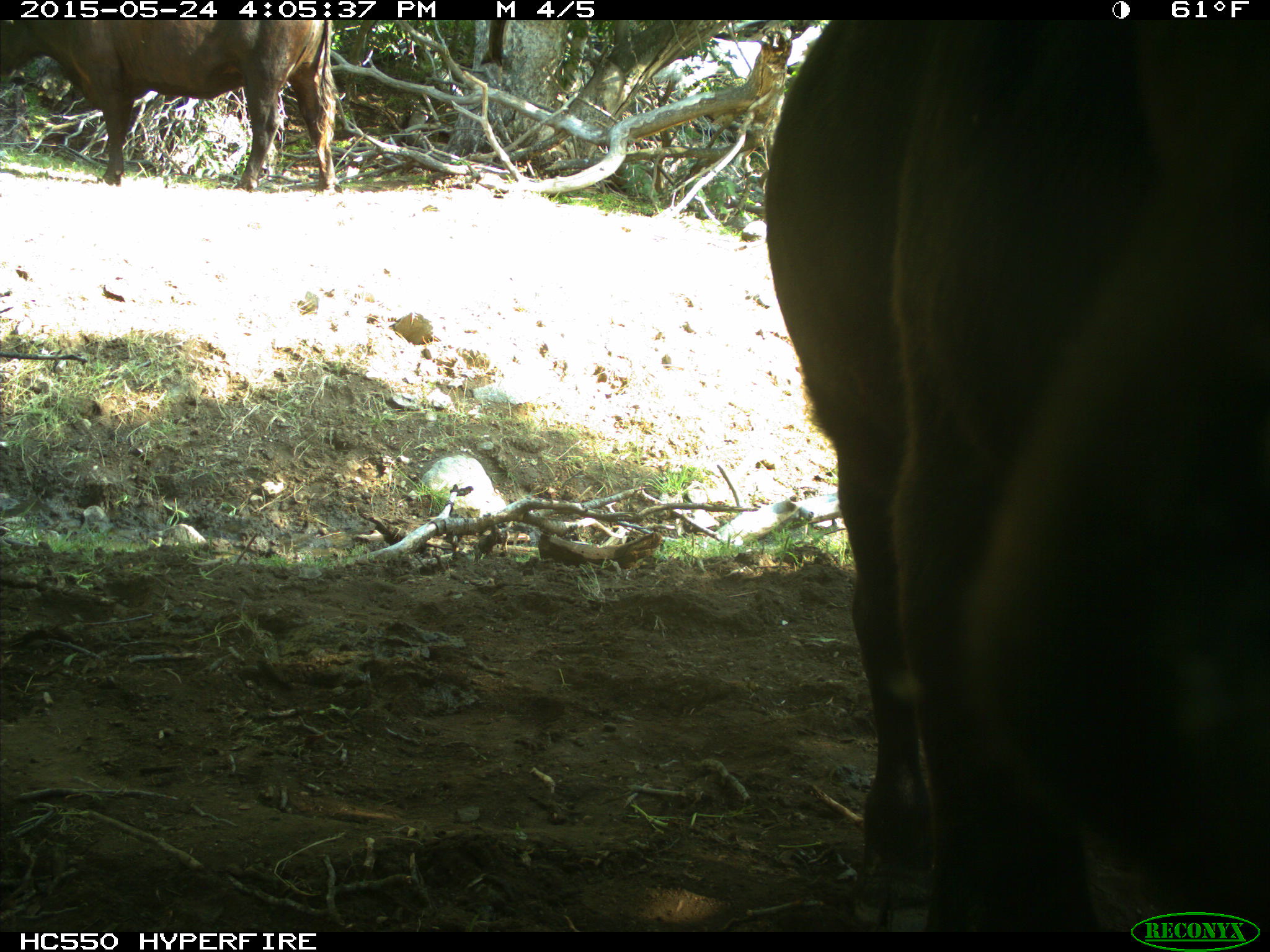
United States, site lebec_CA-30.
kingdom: Animalia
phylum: Chordata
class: Mammalia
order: Artiodactyla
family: Bovidae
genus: Bos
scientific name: Bos taurus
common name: domestic cow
Bos taurus (domestic cow).